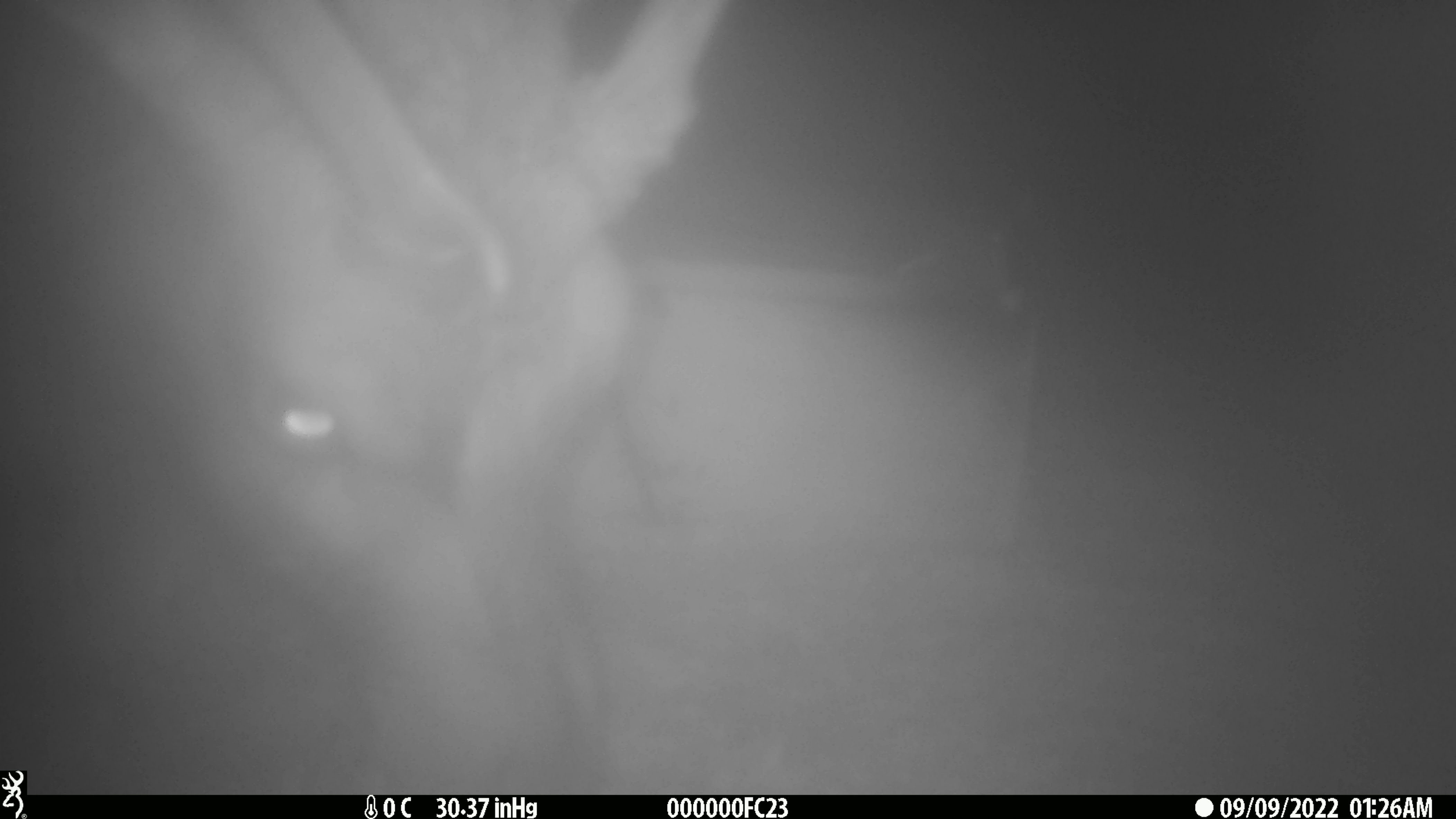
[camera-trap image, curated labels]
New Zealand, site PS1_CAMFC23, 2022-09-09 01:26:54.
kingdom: Animalia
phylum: Chordata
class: Mammalia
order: Artiodactyla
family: Cervidae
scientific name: Cervidae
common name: deer